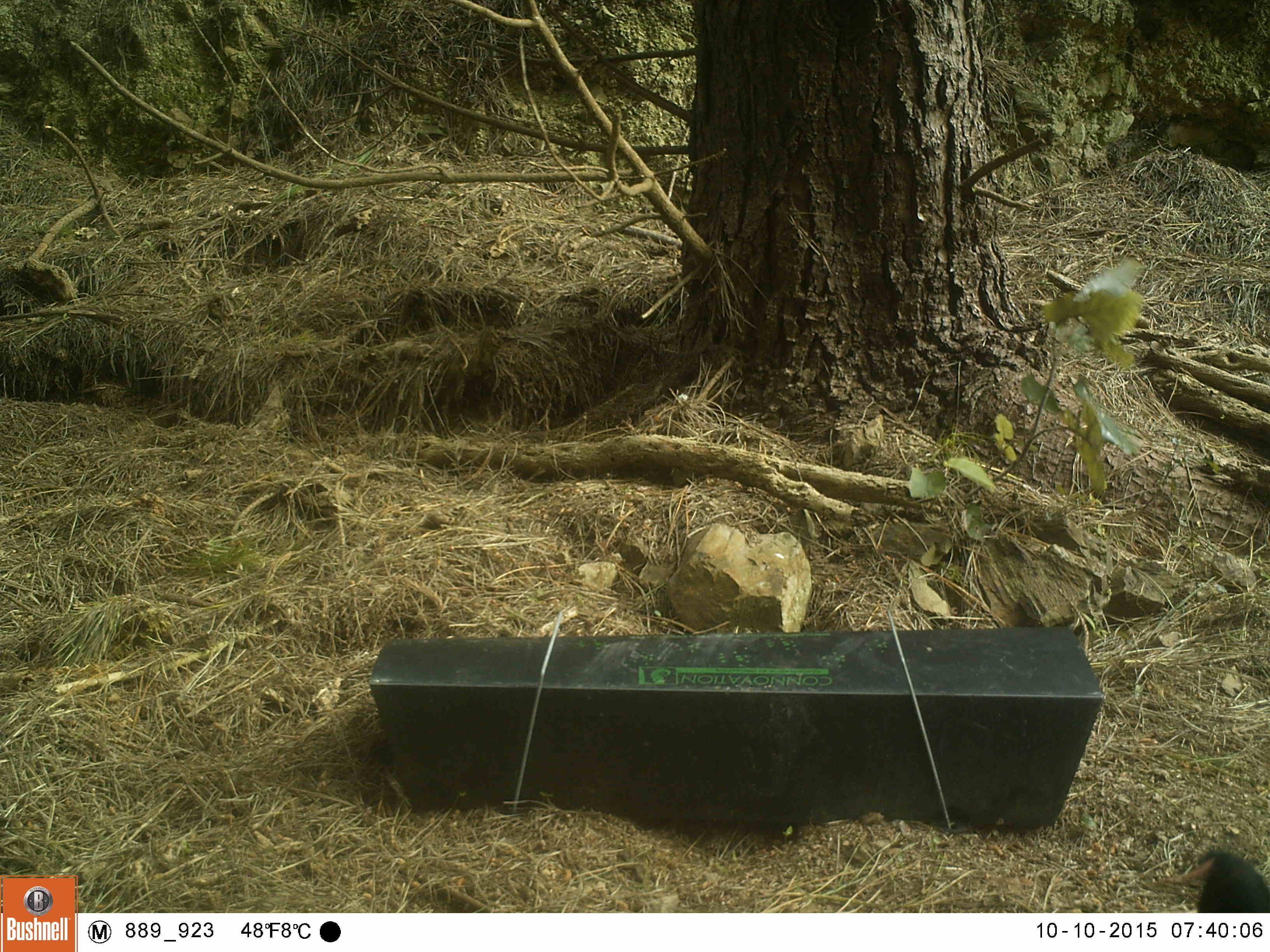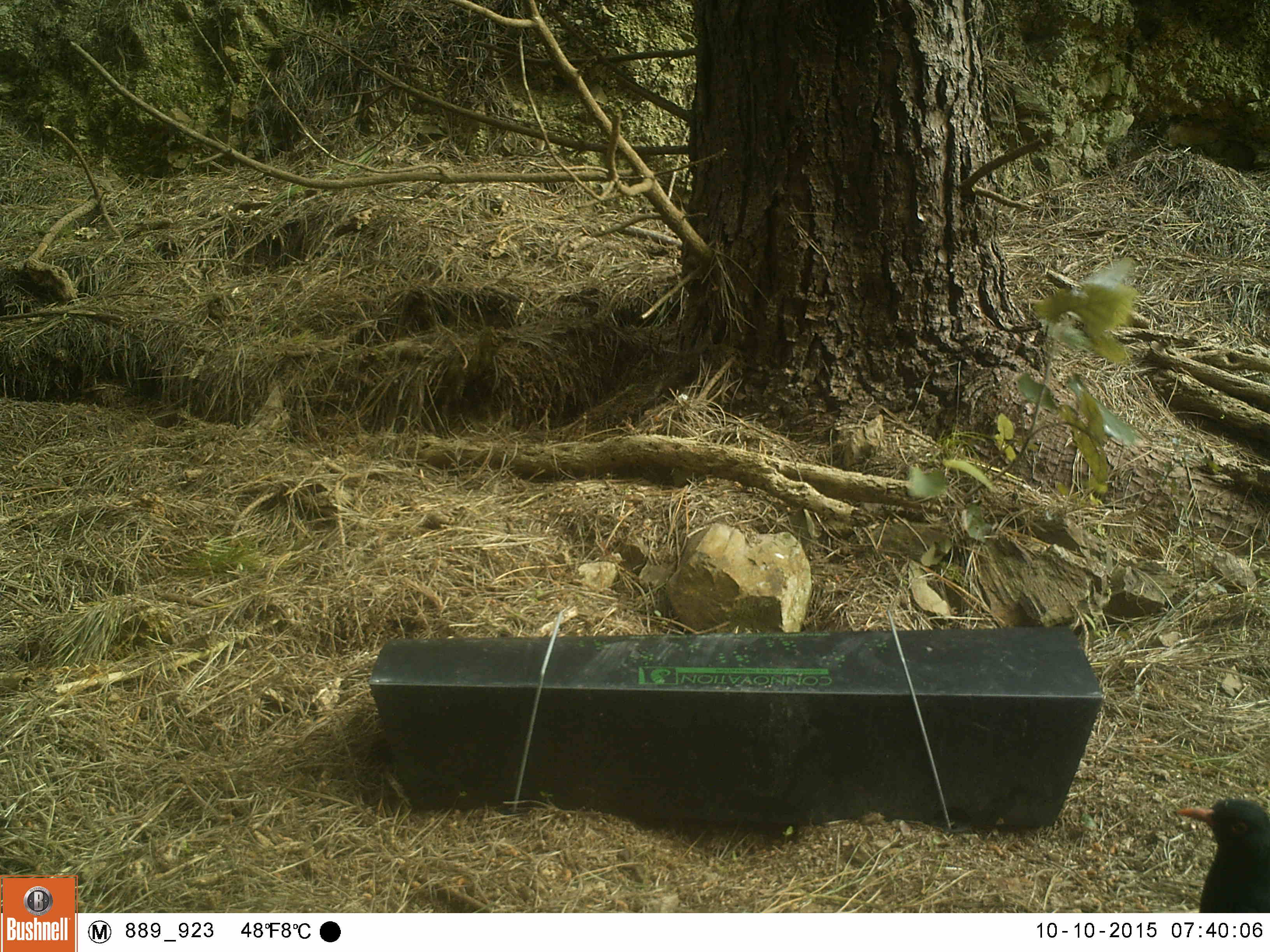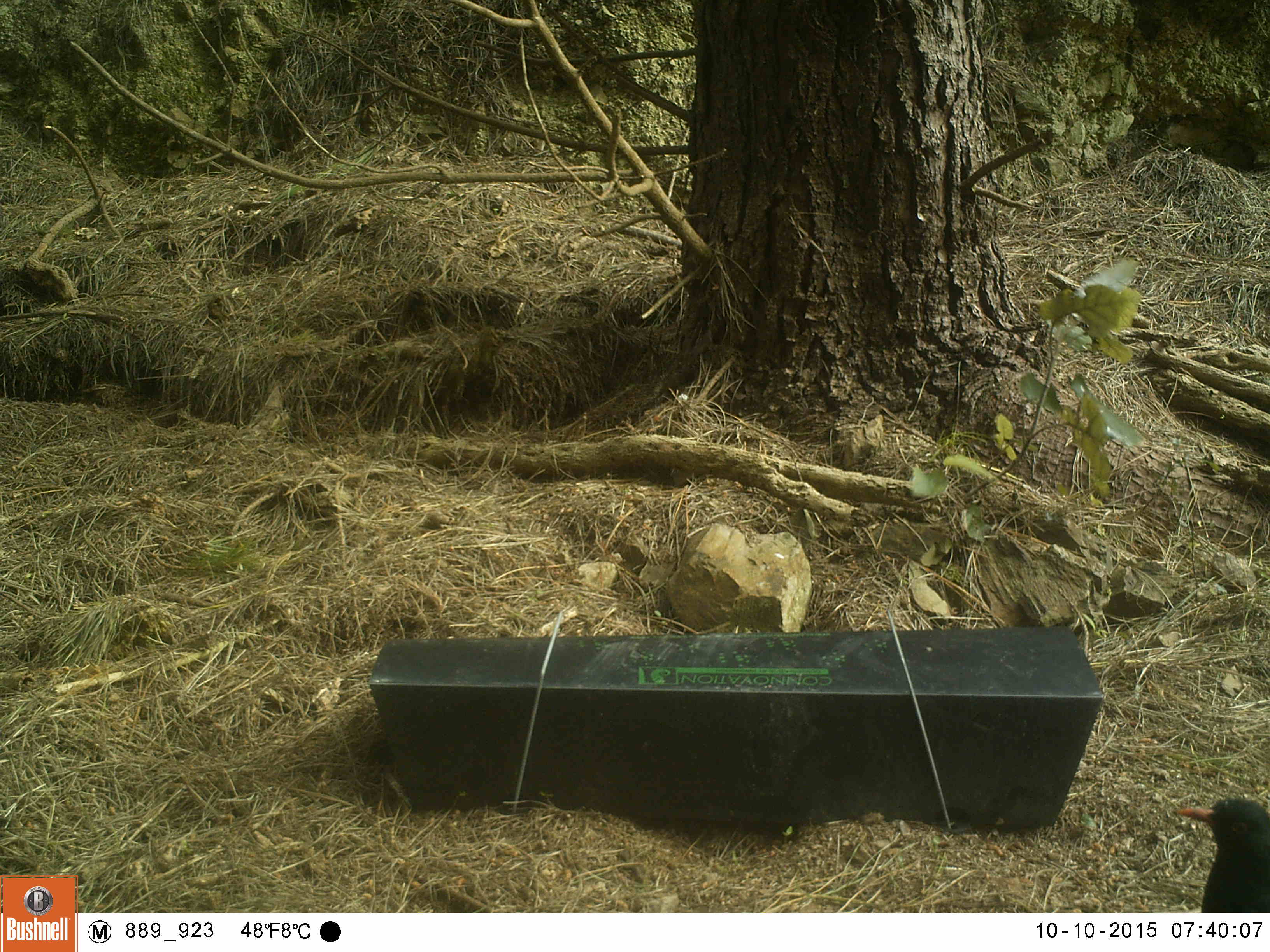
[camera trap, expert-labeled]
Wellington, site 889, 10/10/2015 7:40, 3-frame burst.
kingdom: Animalia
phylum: Chordata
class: Aves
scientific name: Aves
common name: bird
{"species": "bird (Aves)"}